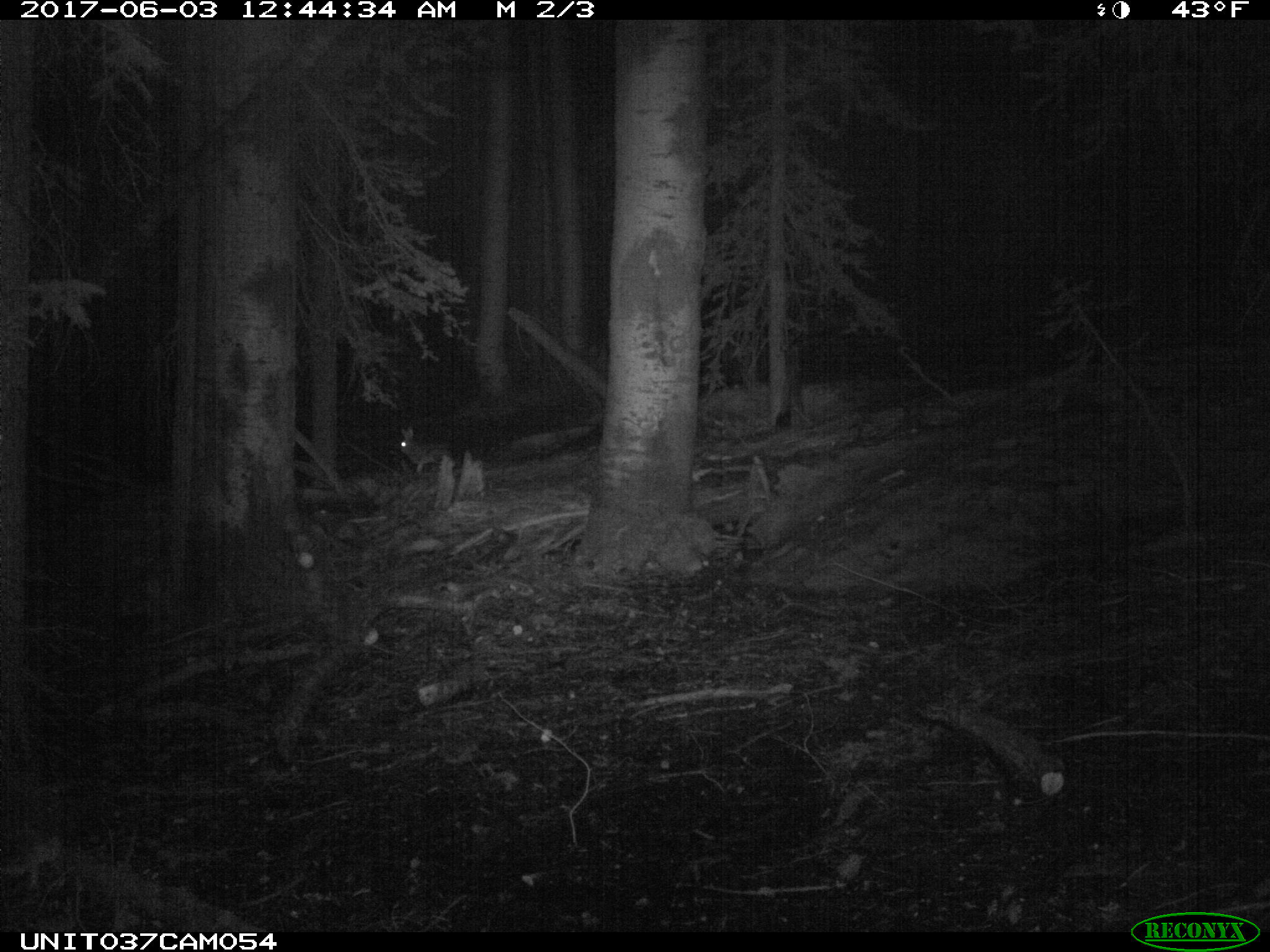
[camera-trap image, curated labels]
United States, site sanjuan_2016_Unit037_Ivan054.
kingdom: Animalia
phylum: Chordata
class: Mammalia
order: Lagomorpha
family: Leporidae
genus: Lepus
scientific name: Lepus americanus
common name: snowshoe hare